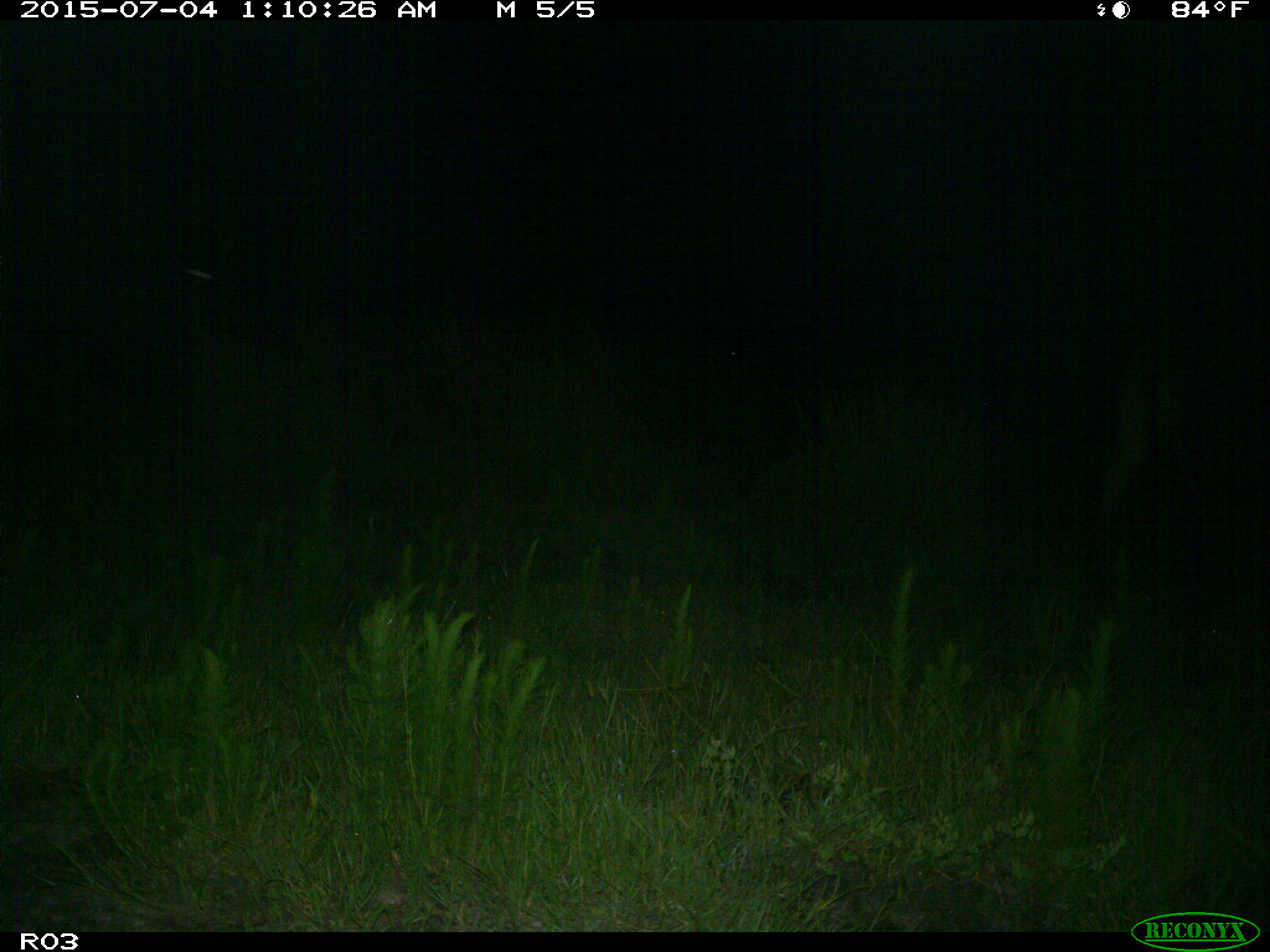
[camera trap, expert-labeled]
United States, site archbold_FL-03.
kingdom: Animalia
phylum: Chordata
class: Mammalia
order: Artiodactyla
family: Bovidae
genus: Bos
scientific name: Bos taurus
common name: domestic cow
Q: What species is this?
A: Bos taurus (domestic cow).